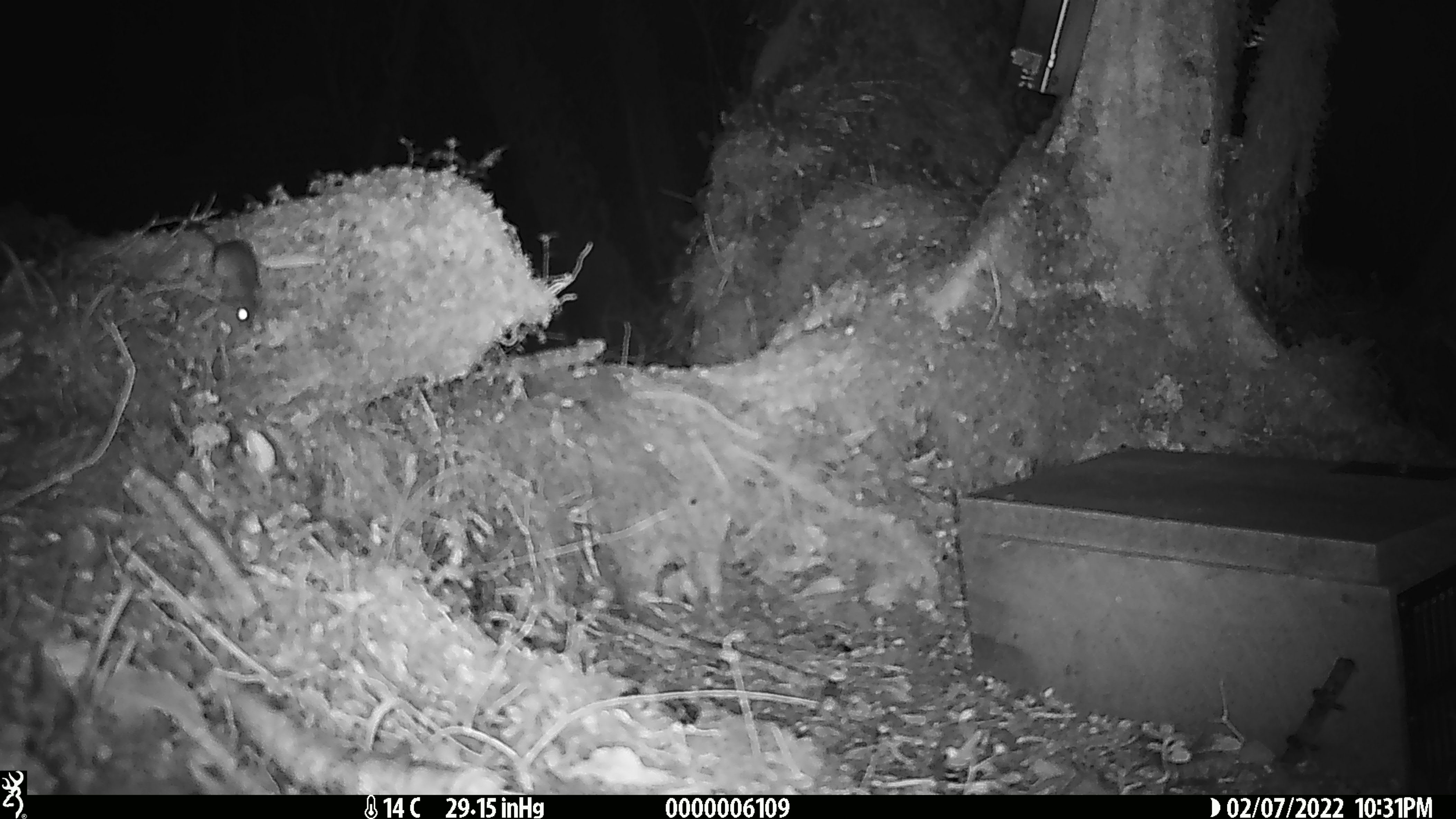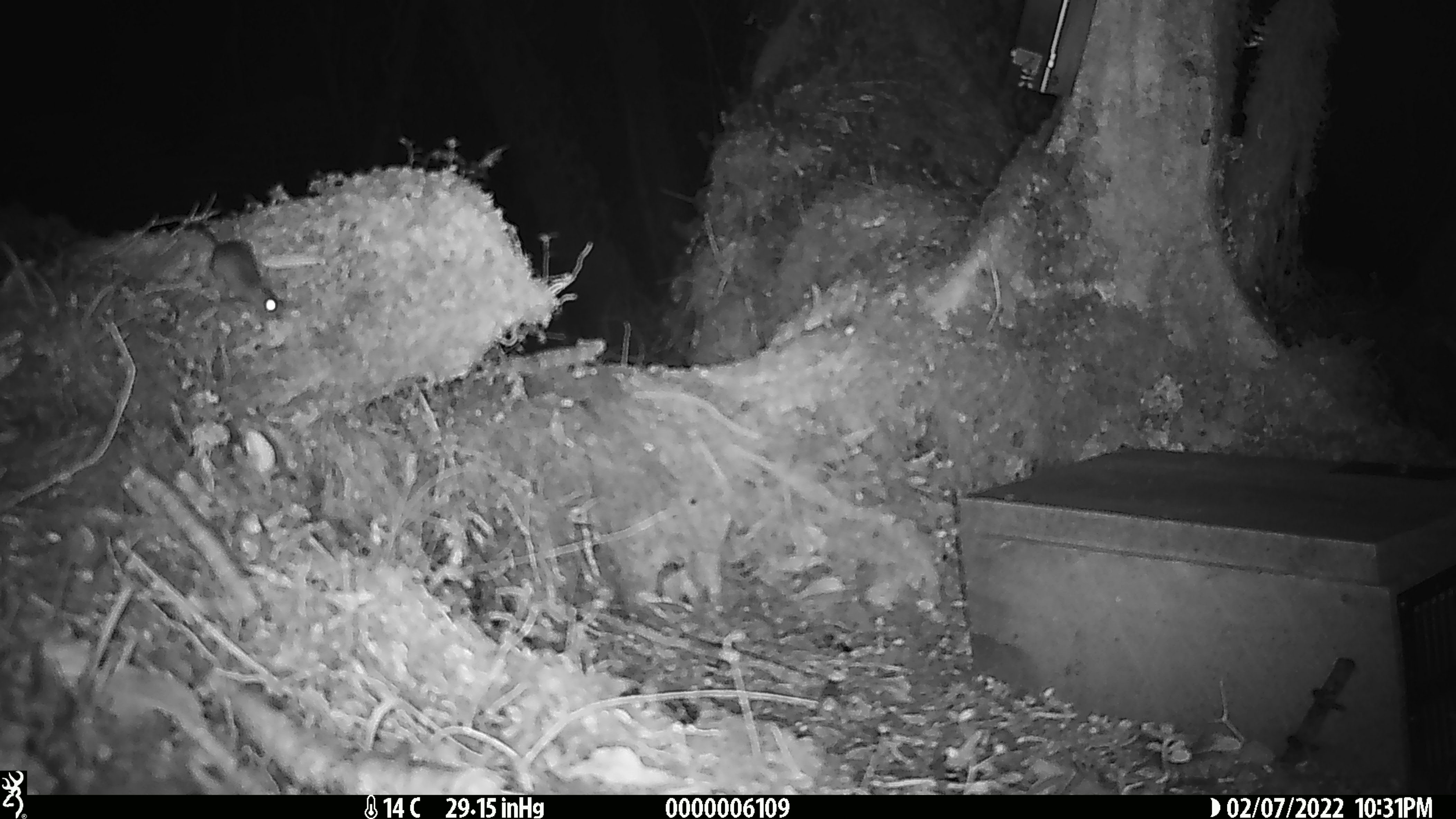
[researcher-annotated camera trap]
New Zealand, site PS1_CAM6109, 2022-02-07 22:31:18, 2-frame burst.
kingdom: Animalia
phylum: Chordata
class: Mammalia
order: Rodentia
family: Muridae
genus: Mus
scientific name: Mus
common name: mouse